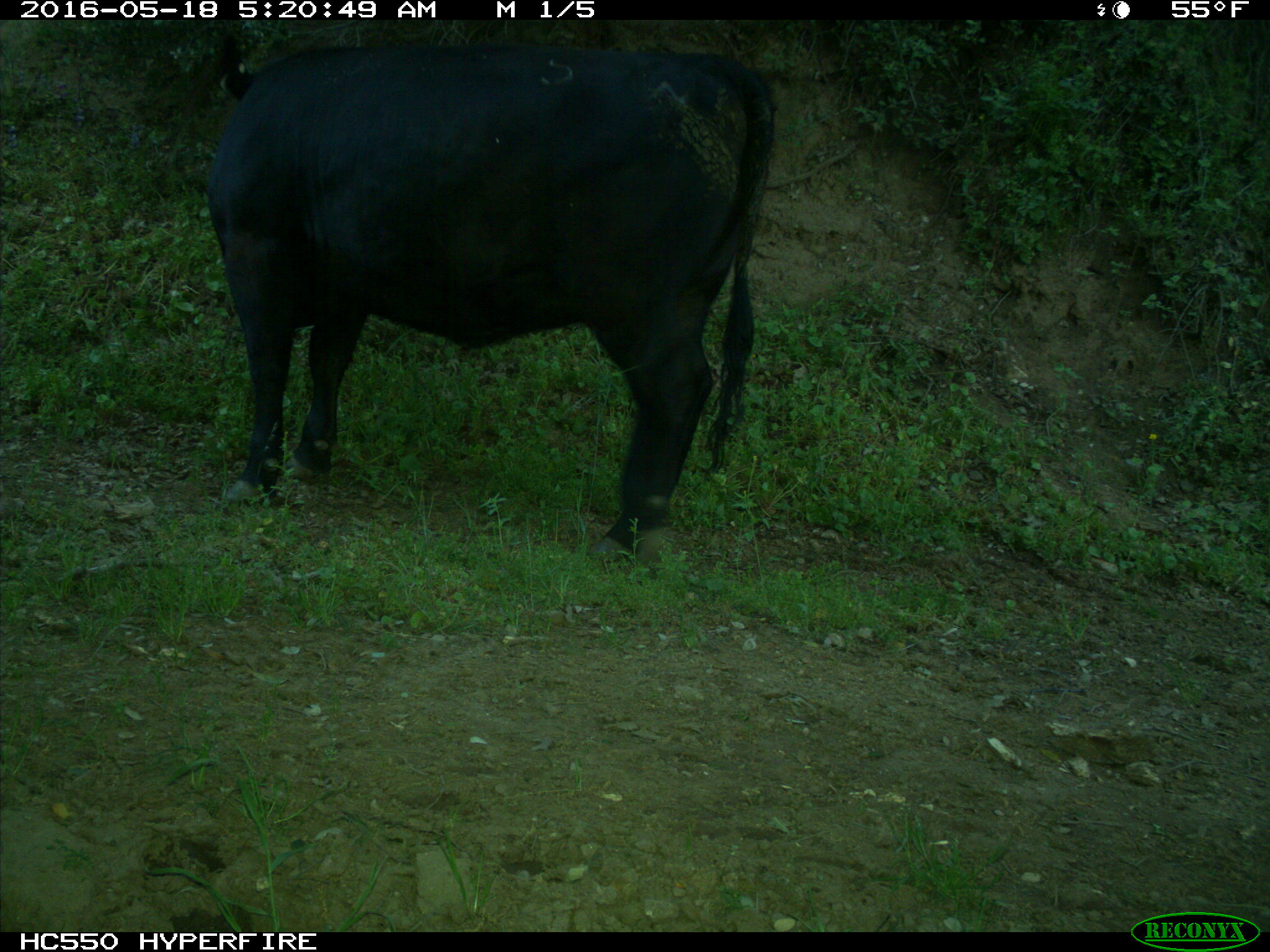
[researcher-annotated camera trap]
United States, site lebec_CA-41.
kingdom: Animalia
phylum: Chordata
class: Mammalia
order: Artiodactyla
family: Bovidae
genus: Bos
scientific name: Bos taurus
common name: domestic cow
Bos taurus (domestic cow).